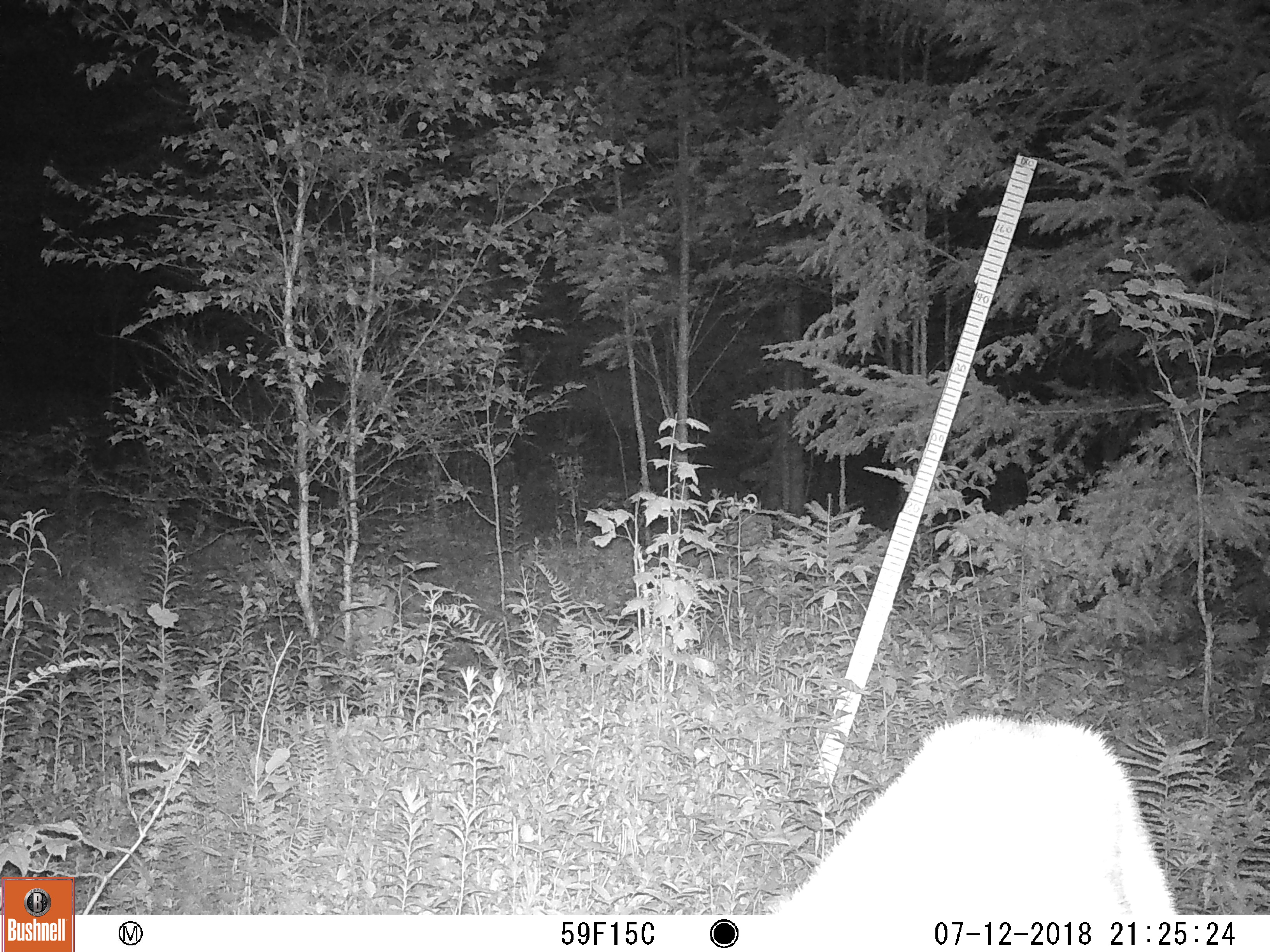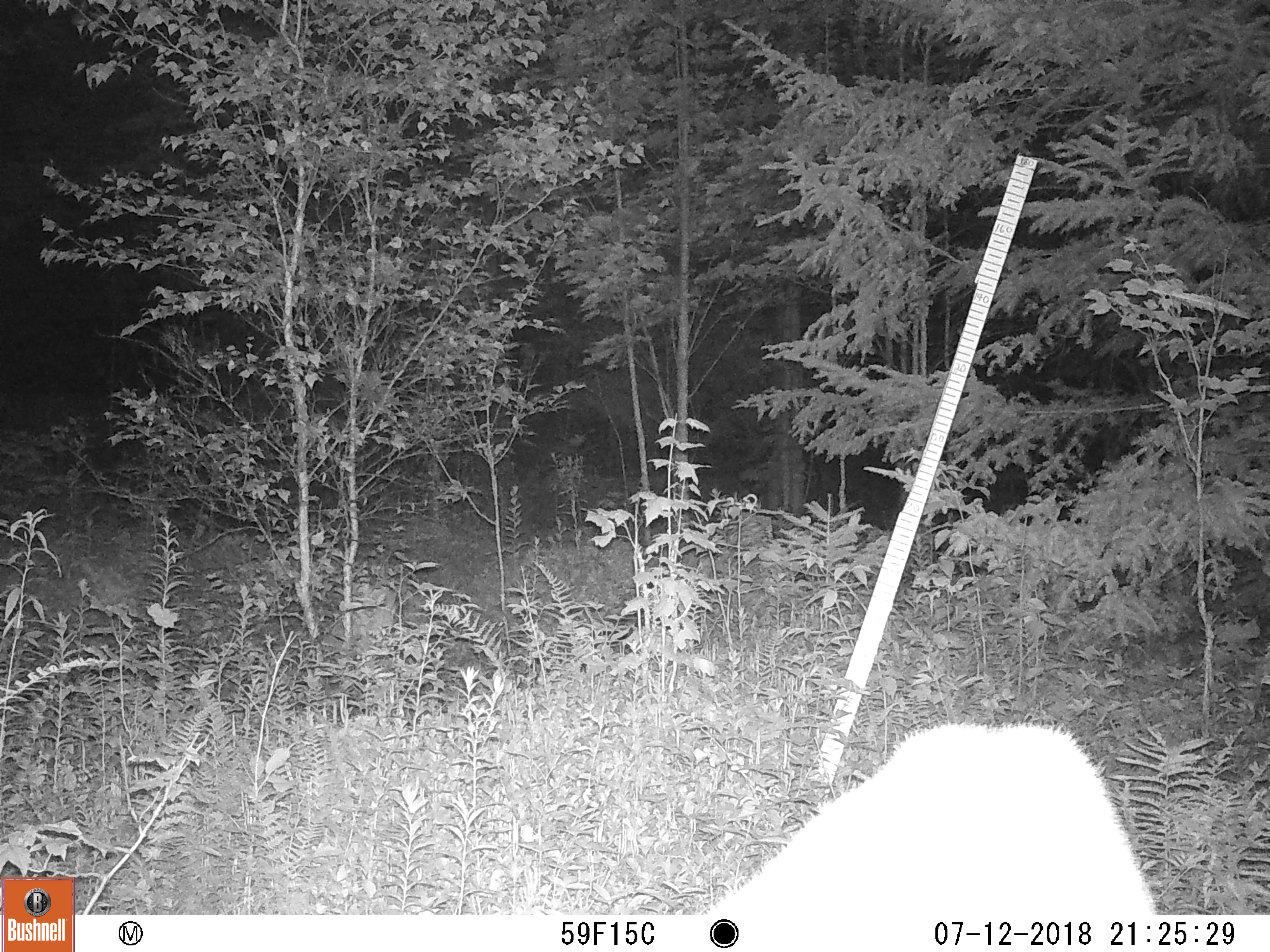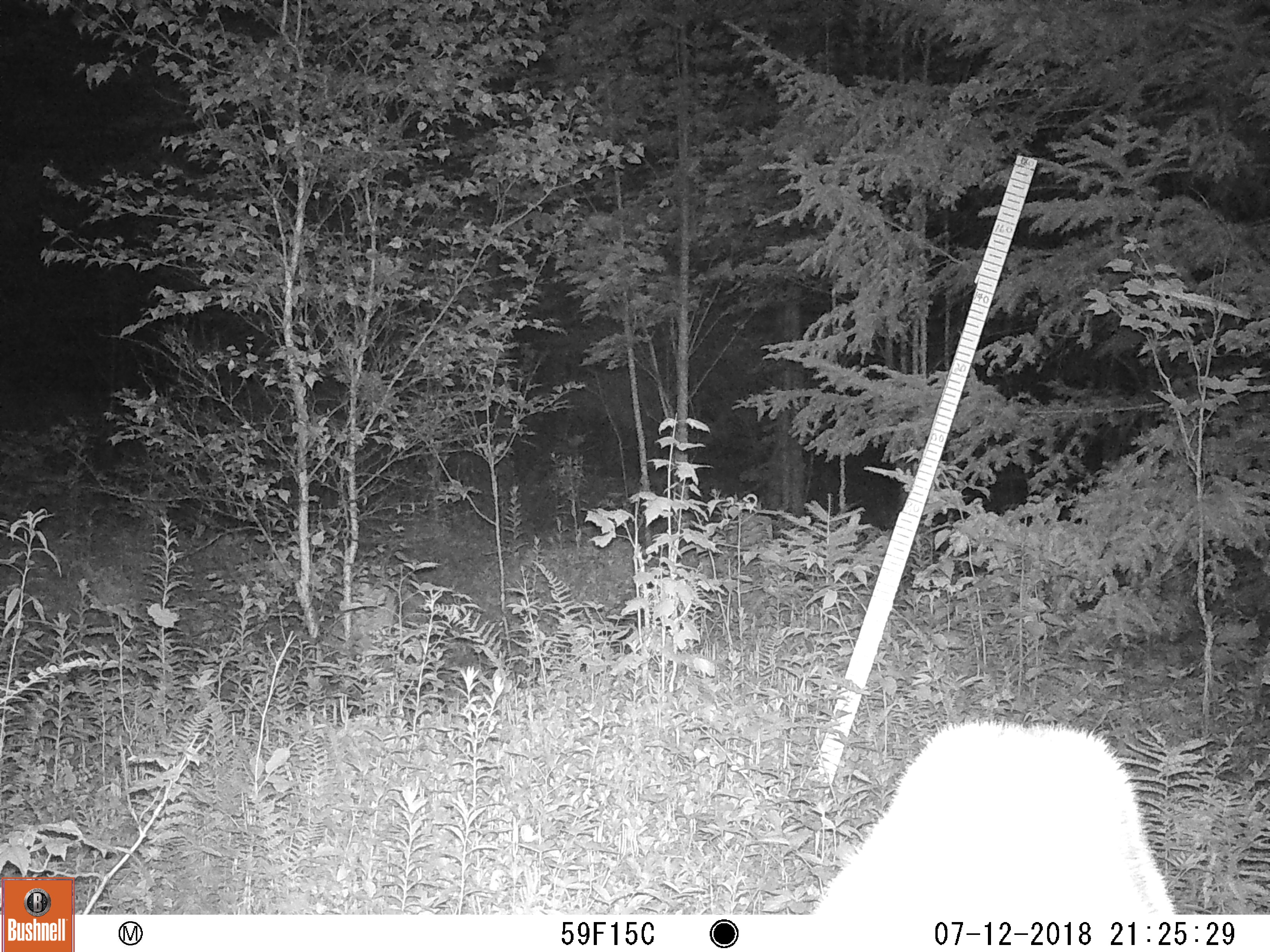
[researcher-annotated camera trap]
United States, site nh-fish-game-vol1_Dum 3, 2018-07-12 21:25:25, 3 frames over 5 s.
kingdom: Animalia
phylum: Chordata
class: Mammalia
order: Artiodactyla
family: Cervidae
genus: Odocoileus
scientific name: Odocoileus virginianus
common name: white-tailed deer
White-tailed deer (Odocoileus virginianus).